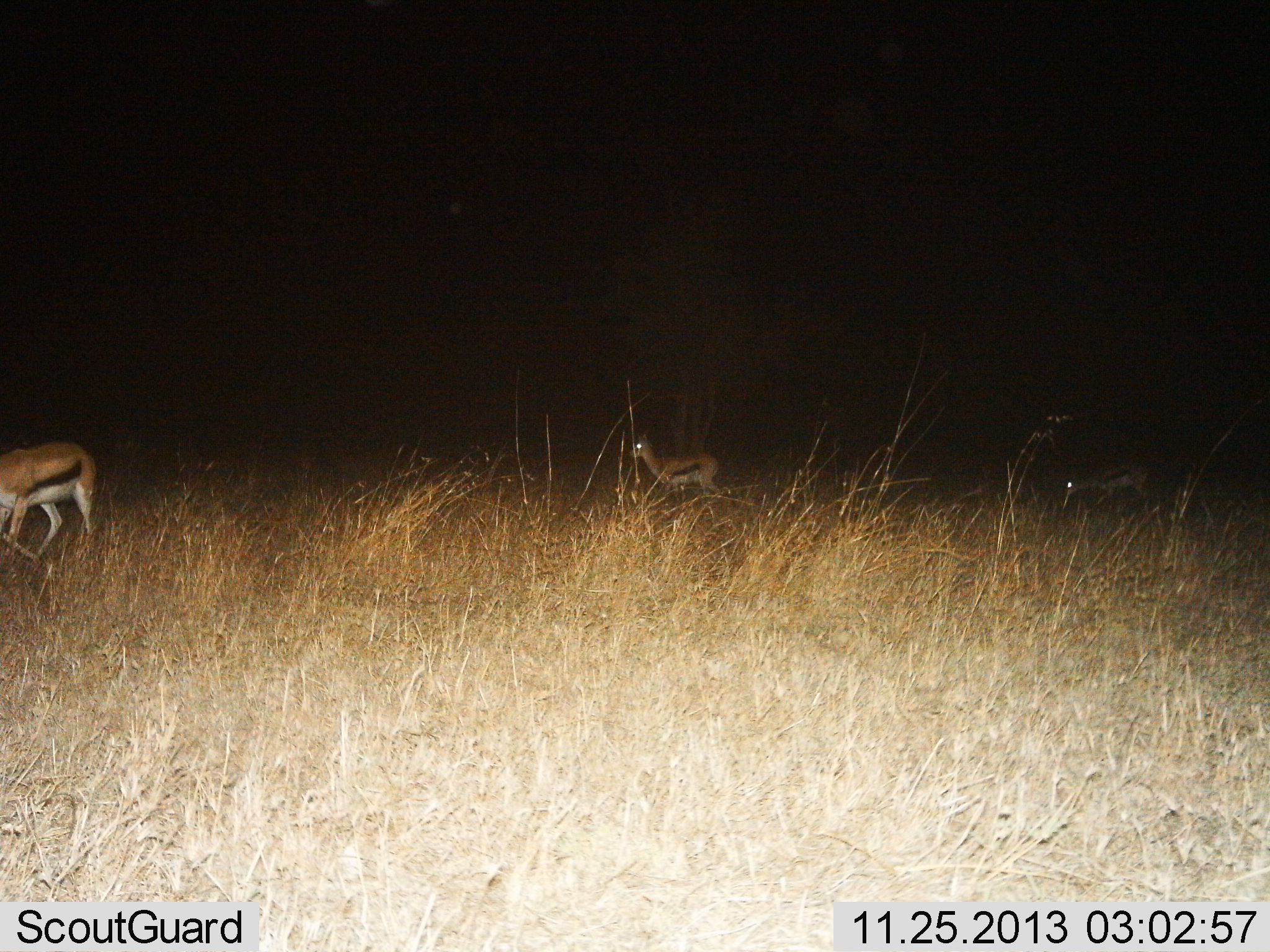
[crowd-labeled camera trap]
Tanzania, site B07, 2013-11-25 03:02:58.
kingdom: Animalia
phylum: Chordata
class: Mammalia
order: Artiodactyla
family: Bovidae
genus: Eudorcas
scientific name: Eudorcas thomsonii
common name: thomson's gazelle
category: gazellethomsons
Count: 3.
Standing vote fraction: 18%.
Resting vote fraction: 0%.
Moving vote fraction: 91%.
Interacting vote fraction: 0%.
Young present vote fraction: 18%.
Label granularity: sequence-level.